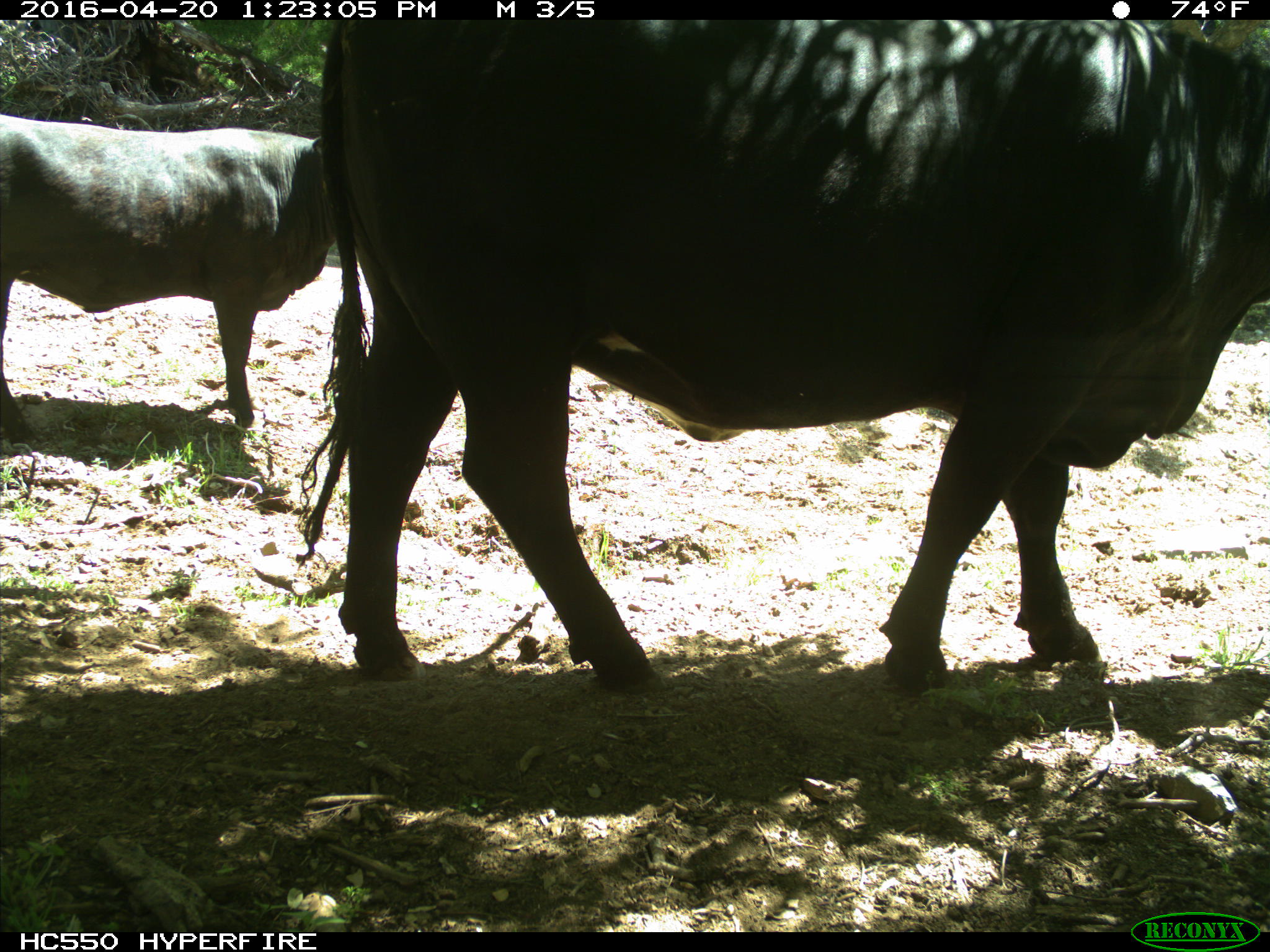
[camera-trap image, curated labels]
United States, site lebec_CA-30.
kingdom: Animalia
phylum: Chordata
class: Mammalia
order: Artiodactyla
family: Bovidae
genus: Bos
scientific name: Bos taurus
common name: domestic cow